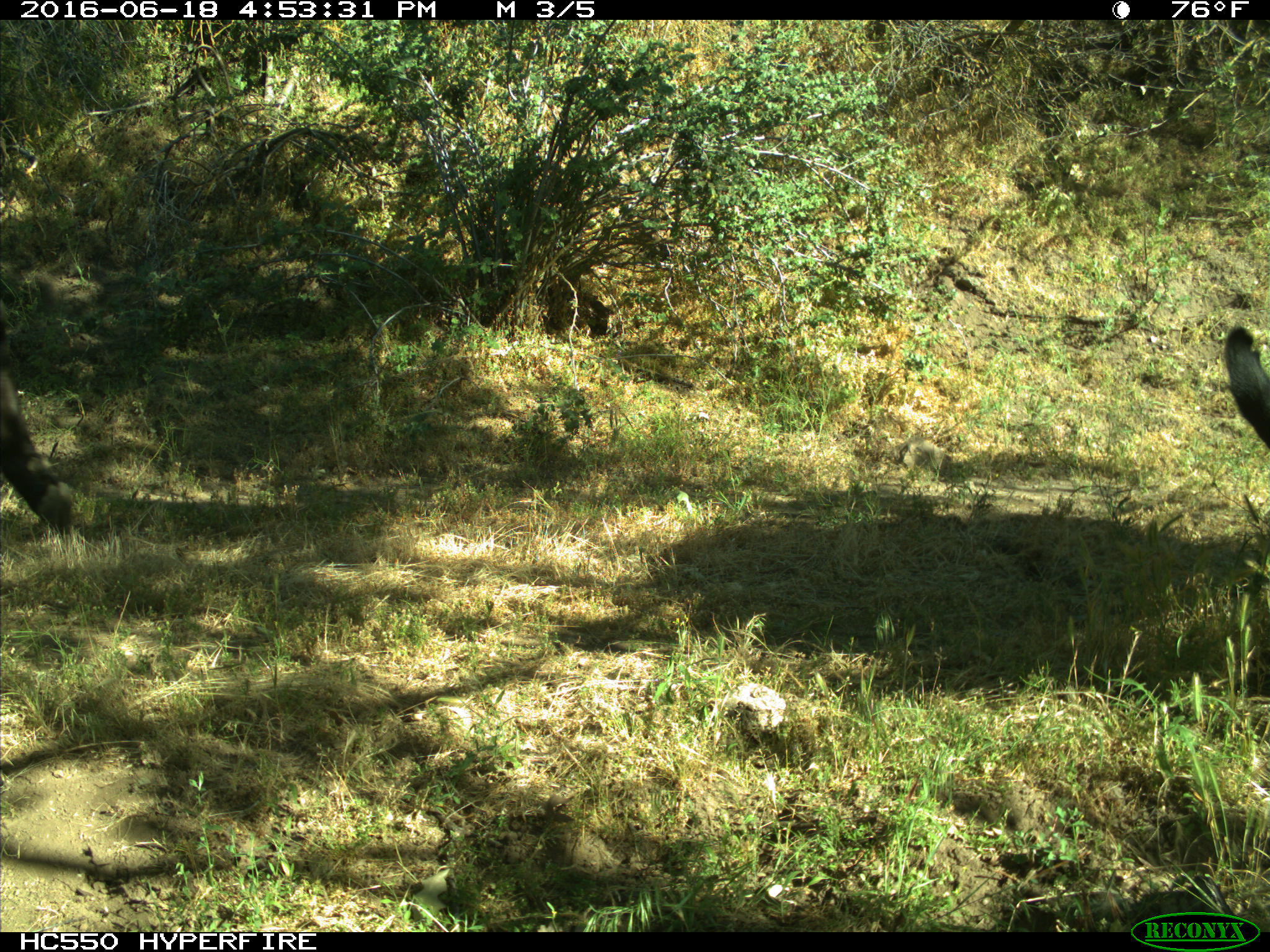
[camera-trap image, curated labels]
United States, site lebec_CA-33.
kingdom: Animalia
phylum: Chordata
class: Mammalia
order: Artiodactyla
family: Bovidae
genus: Bos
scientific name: Bos taurus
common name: domestic cow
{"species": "Bos taurus (domestic cow)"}